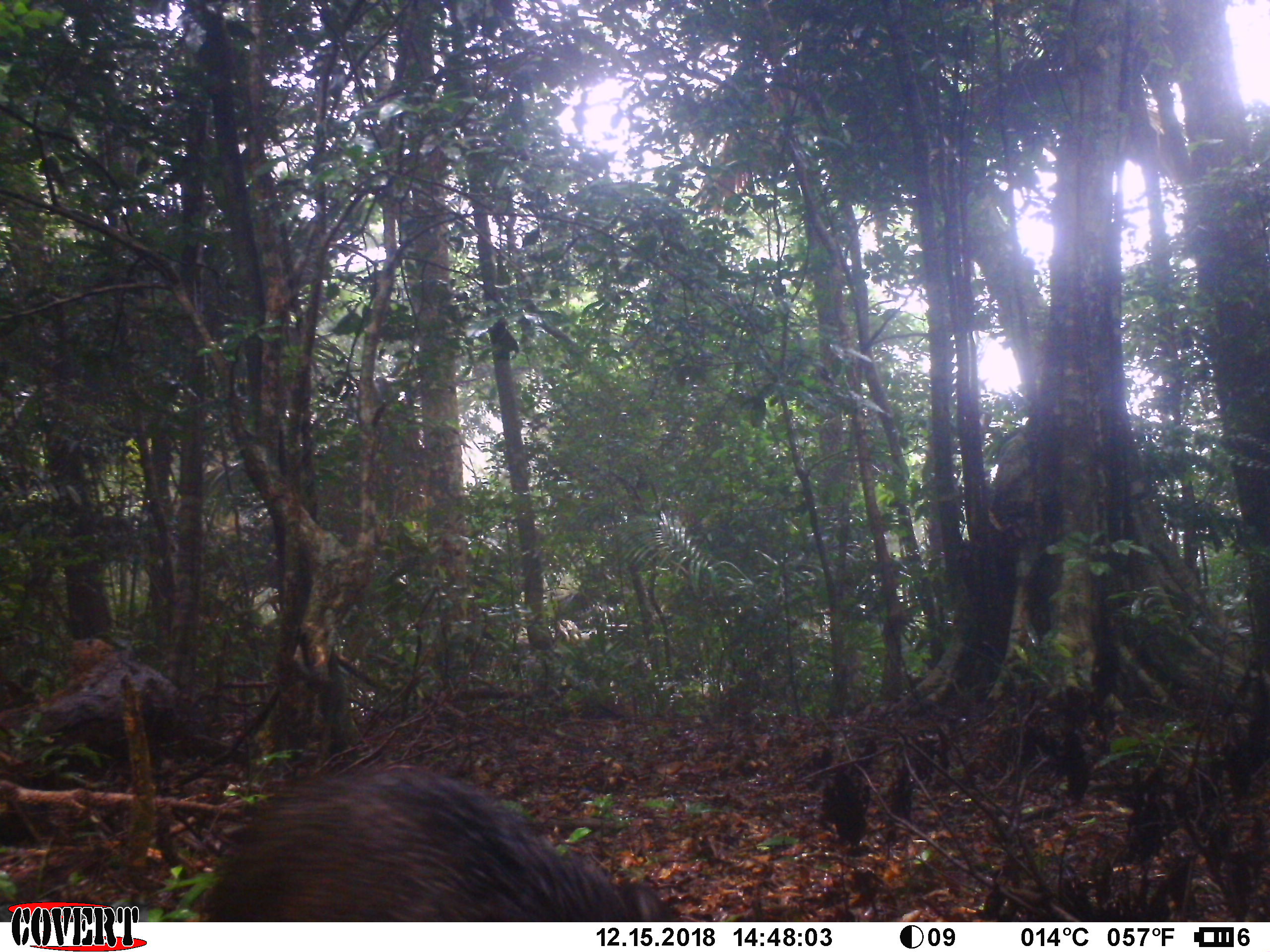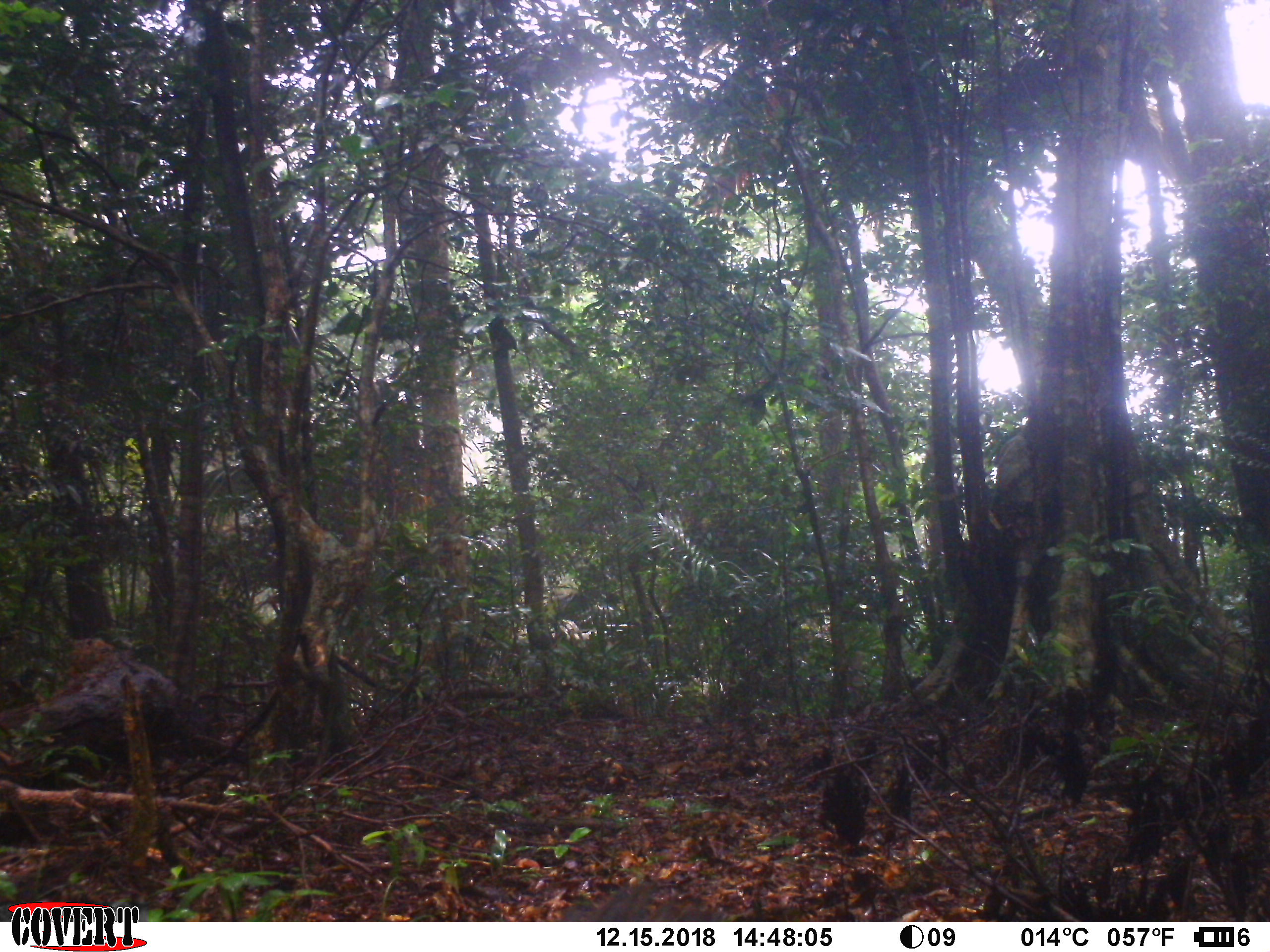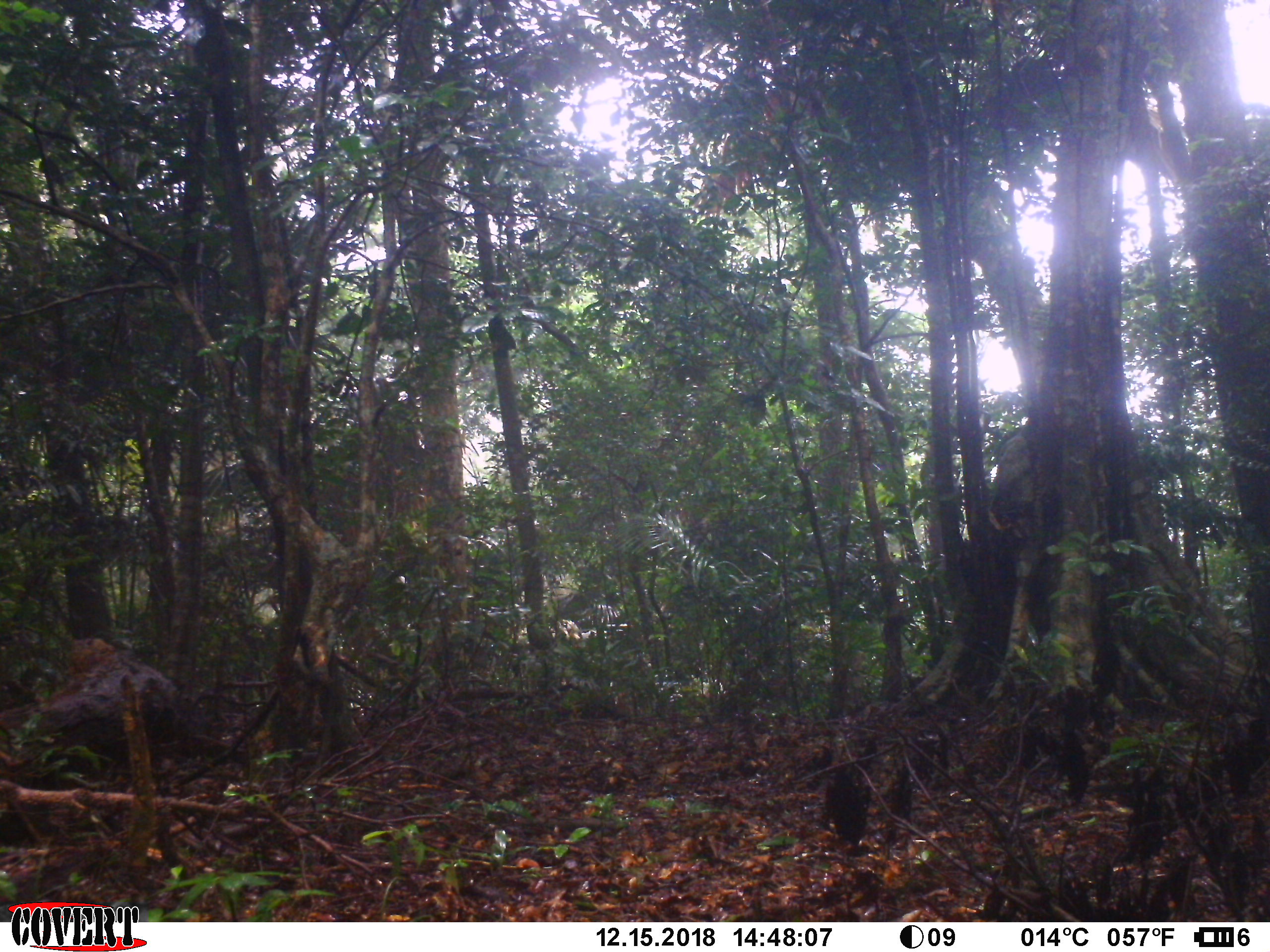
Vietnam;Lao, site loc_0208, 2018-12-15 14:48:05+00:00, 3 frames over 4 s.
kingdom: Animalia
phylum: Chordata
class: Mammalia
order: Artiodactyla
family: Suidae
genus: Sus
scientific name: Sus scrofa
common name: eurasian wild pig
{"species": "eurasian wild pig (Sus scrofa)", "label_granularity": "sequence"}